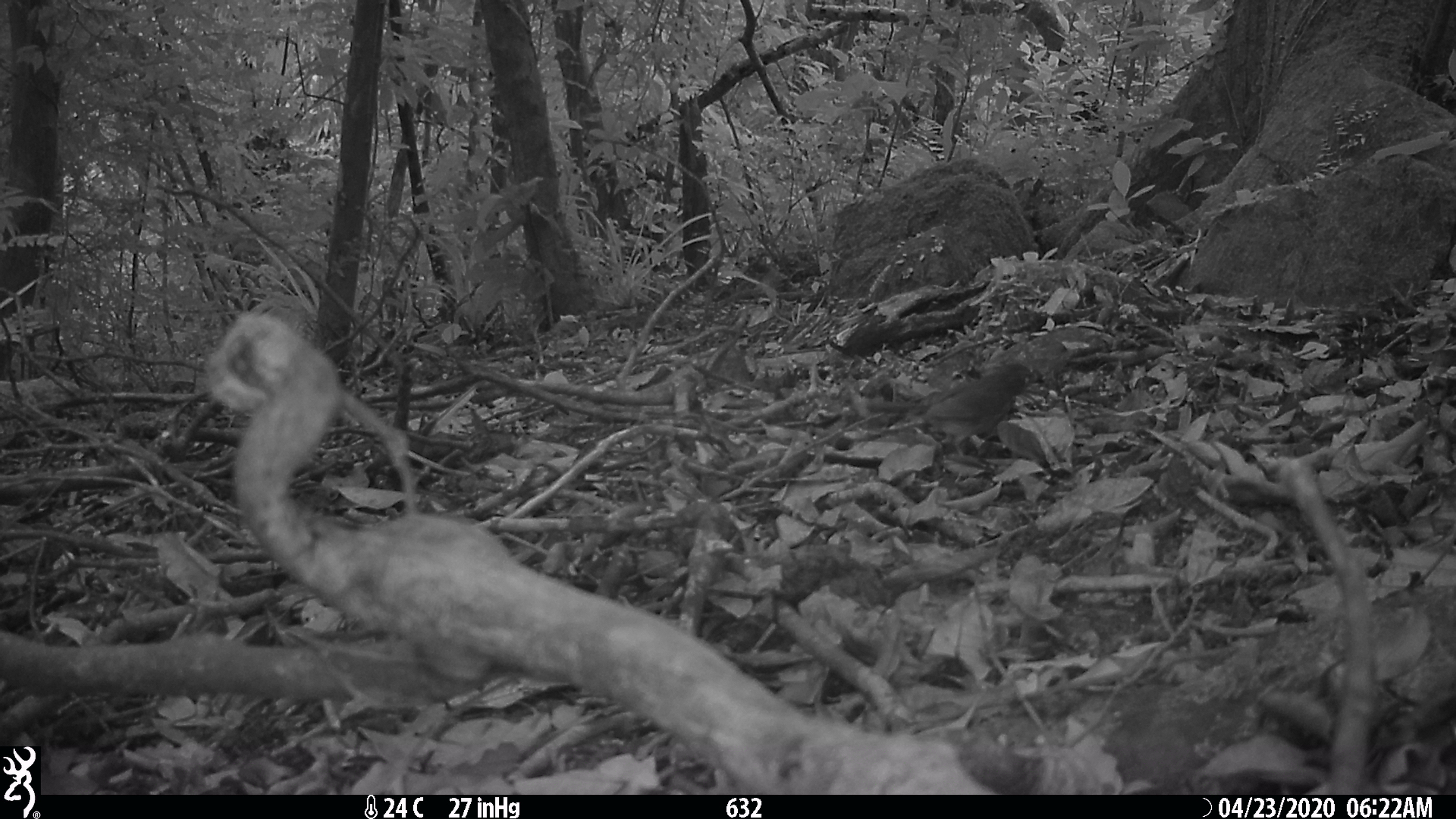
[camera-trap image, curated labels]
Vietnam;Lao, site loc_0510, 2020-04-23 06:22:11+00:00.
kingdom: Animalia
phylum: Chordata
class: Aves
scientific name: Aves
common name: bird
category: unidentified bird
Unidentified bird (bird) (Aves). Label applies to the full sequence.